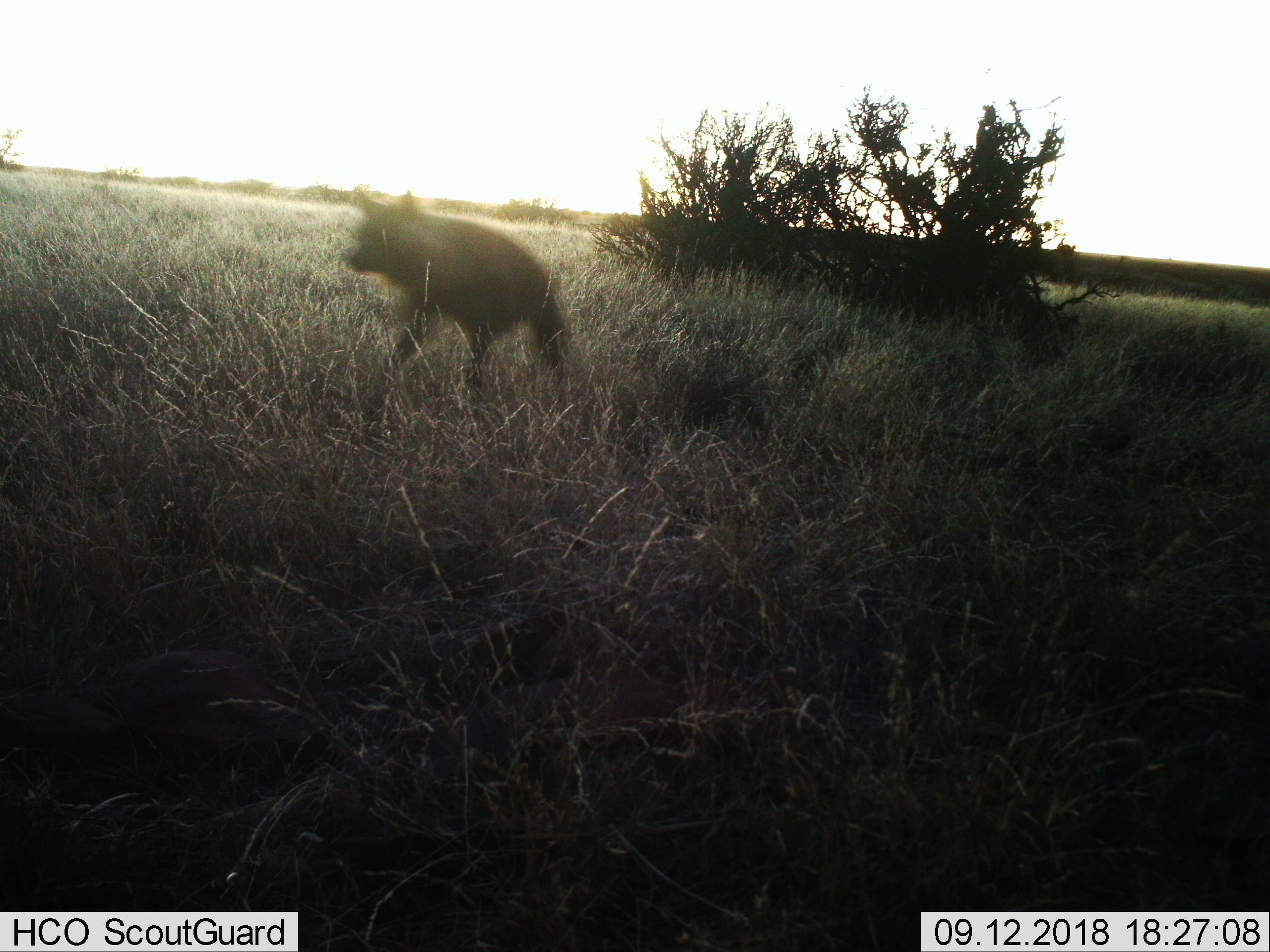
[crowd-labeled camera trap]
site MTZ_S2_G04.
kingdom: Animalia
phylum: Chordata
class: Mammalia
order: Carnivora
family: Hyaenidae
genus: Parahyaena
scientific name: Parahyaena brunnea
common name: brown hyena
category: hyenabrown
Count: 1.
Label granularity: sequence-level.